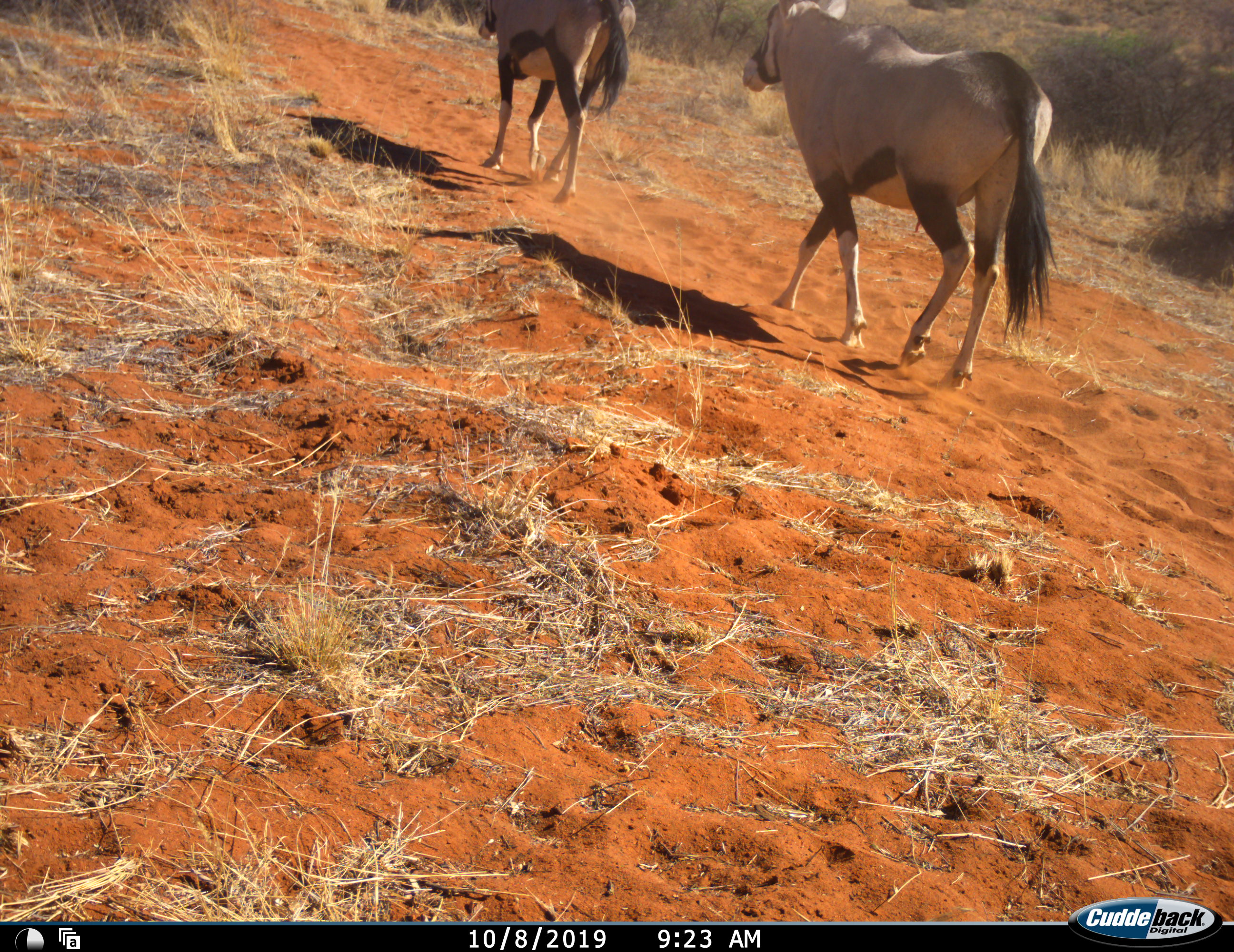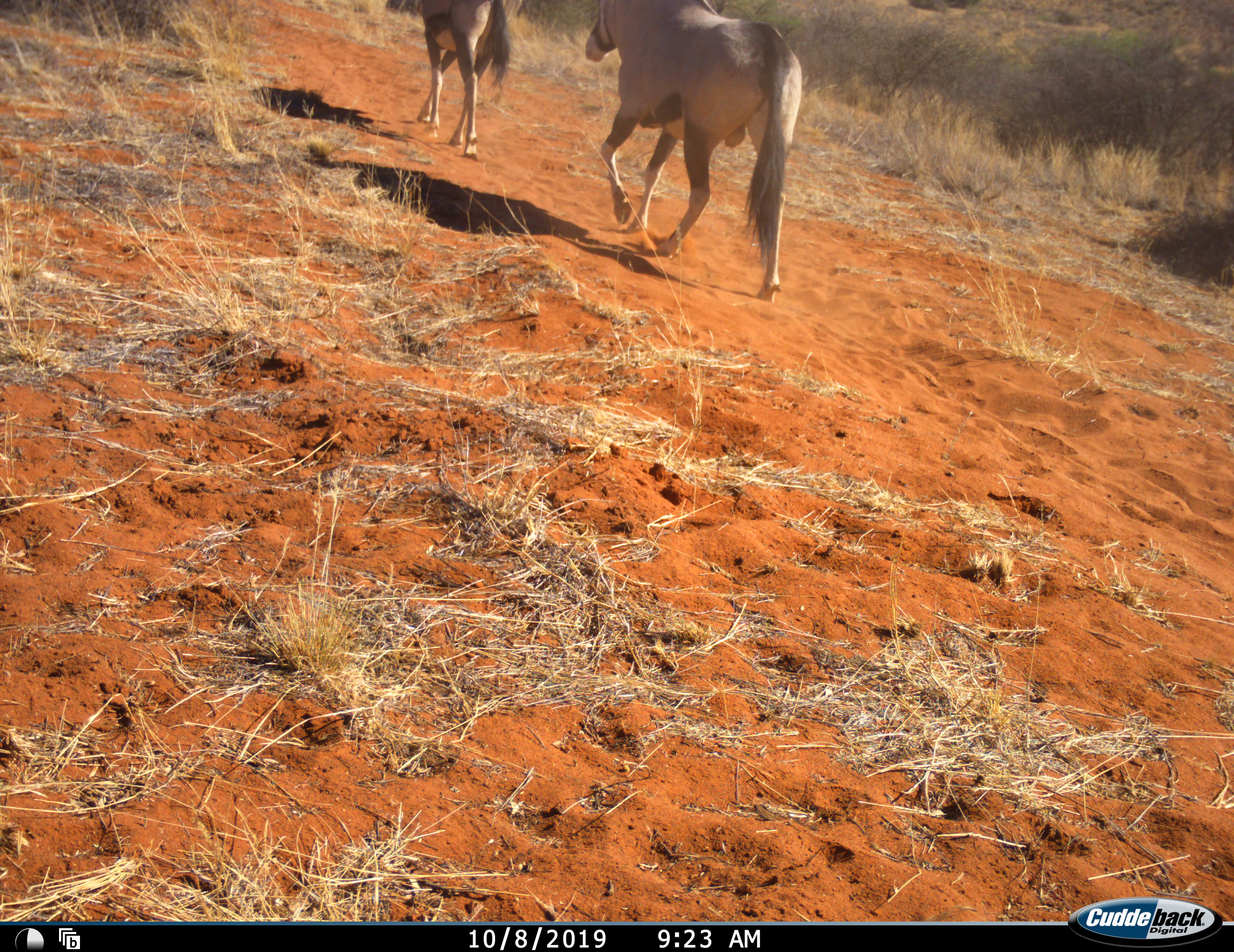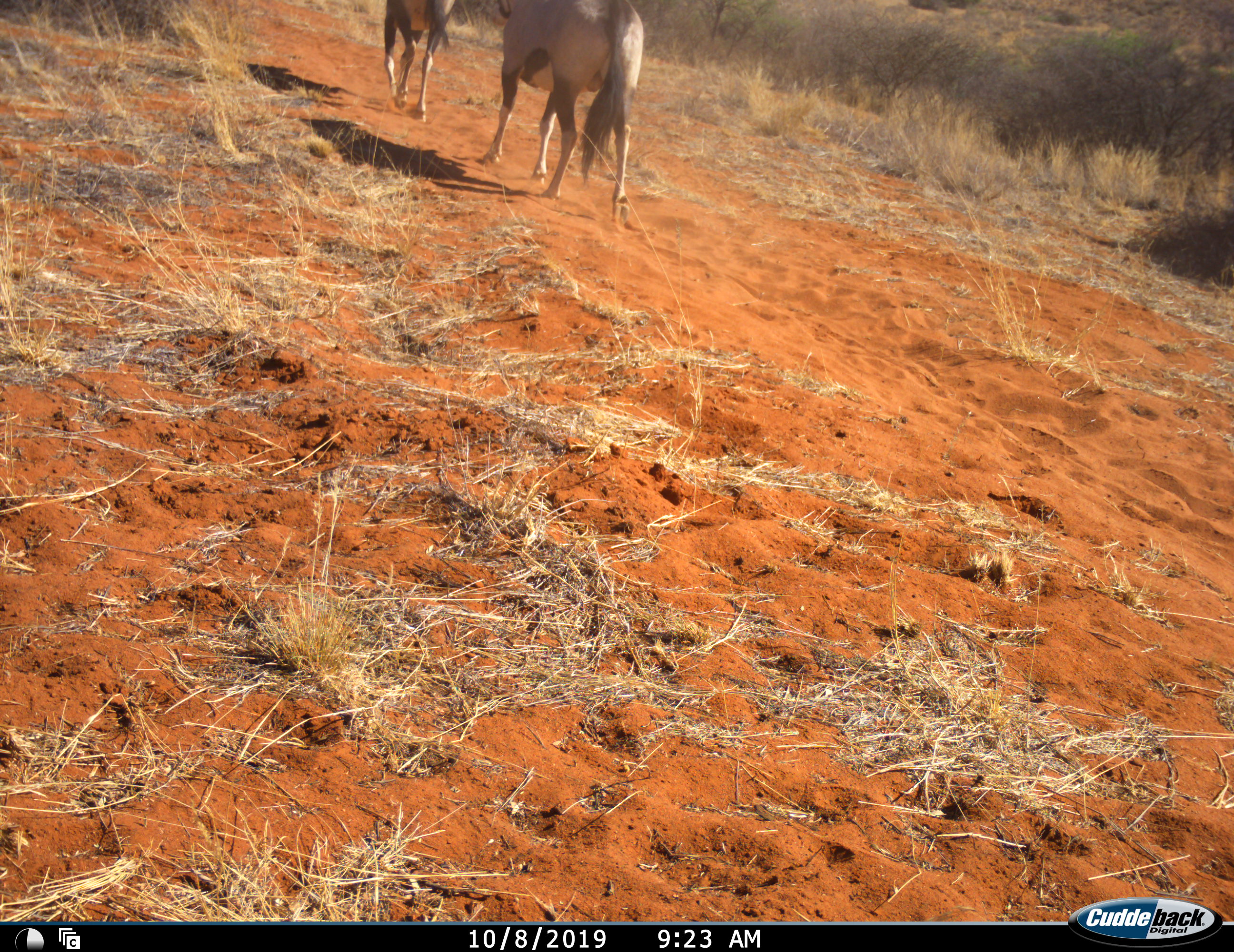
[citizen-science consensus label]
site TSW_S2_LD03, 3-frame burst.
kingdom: Animalia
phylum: Chordata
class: Mammalia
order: Artiodactyla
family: Bovidae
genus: Oryx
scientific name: Oryx gazella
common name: gemsbok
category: oryx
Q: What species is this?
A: Oryx (gemsbok) (Oryx gazella).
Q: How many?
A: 2.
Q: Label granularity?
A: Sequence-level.